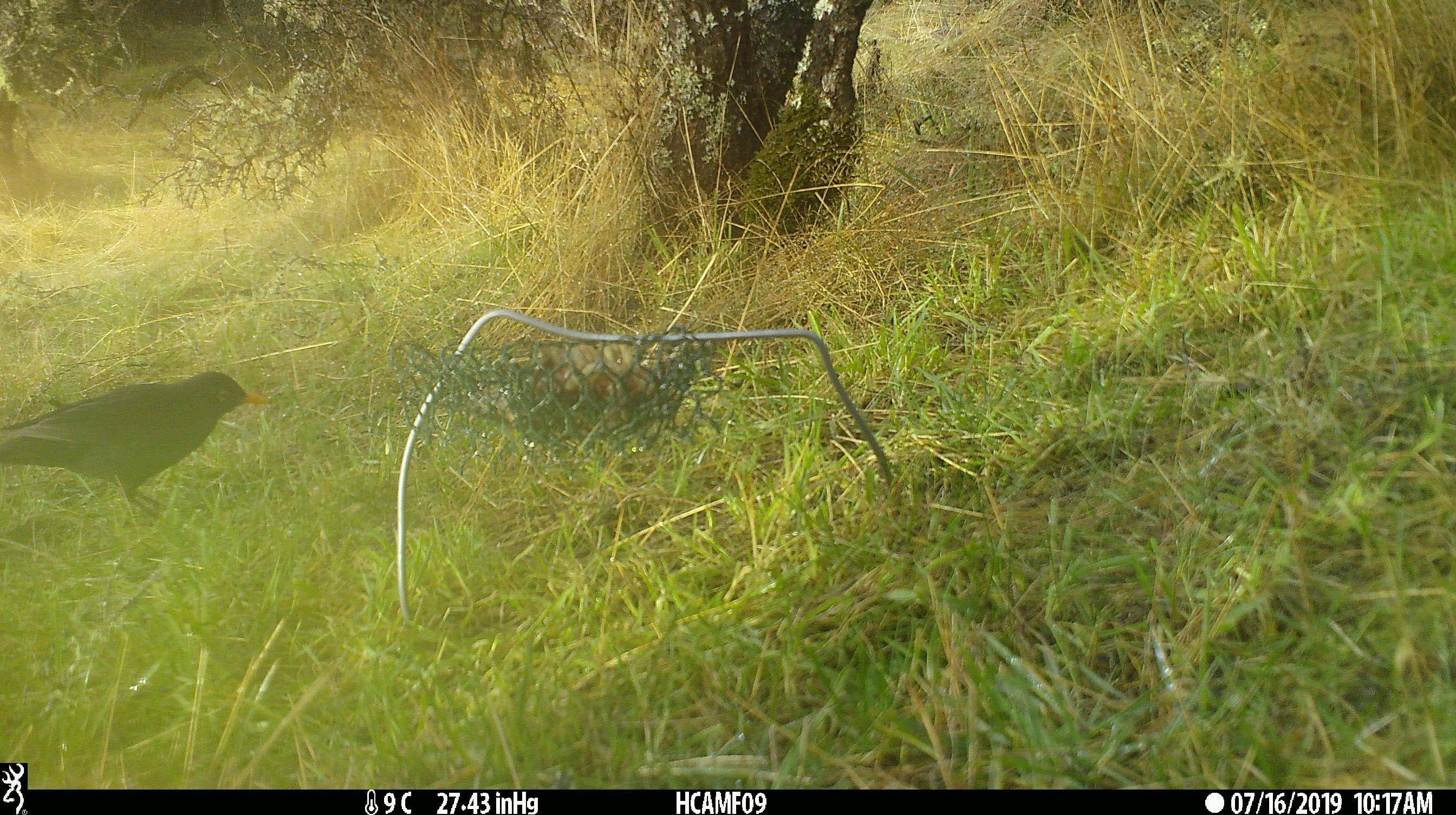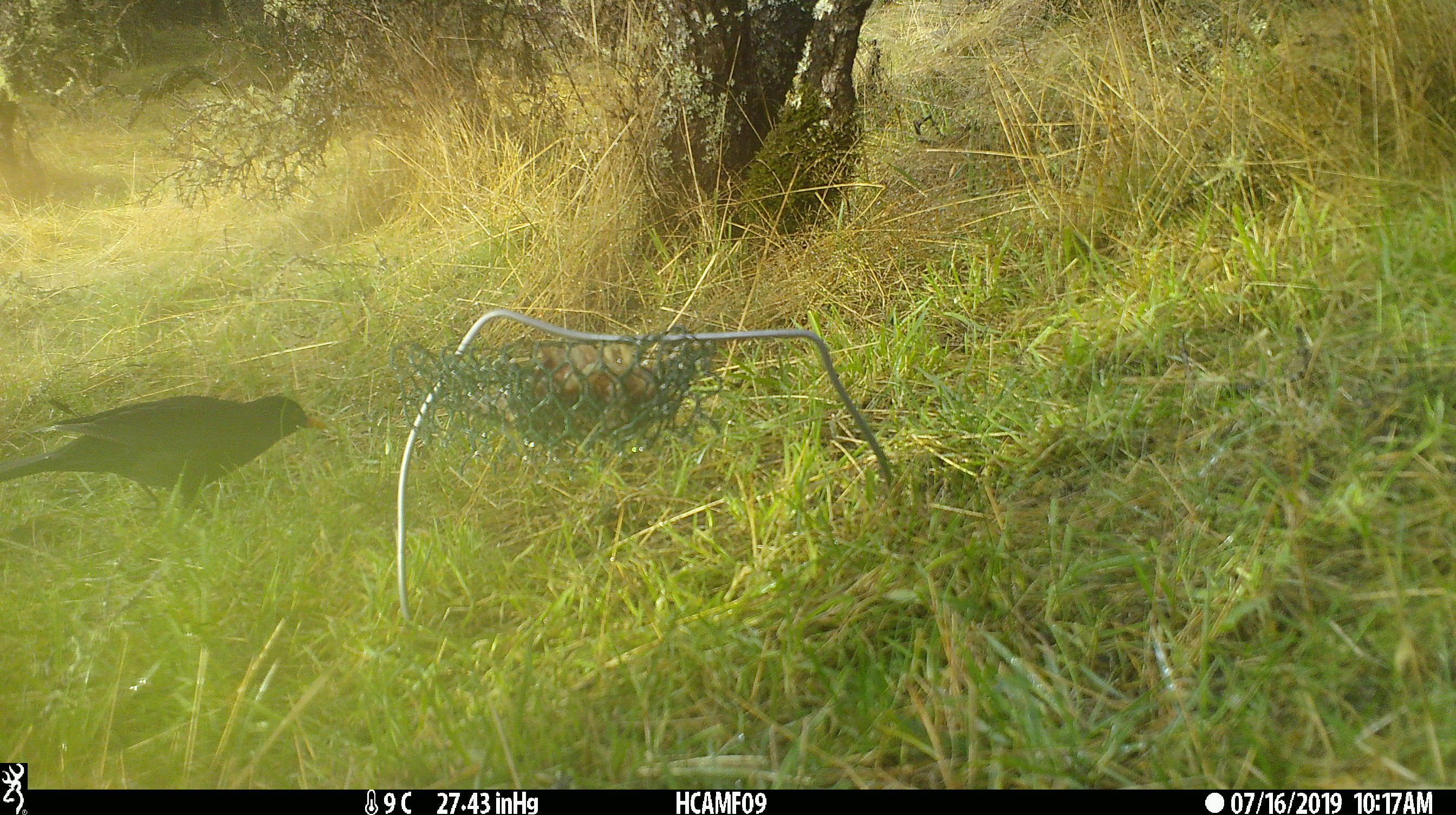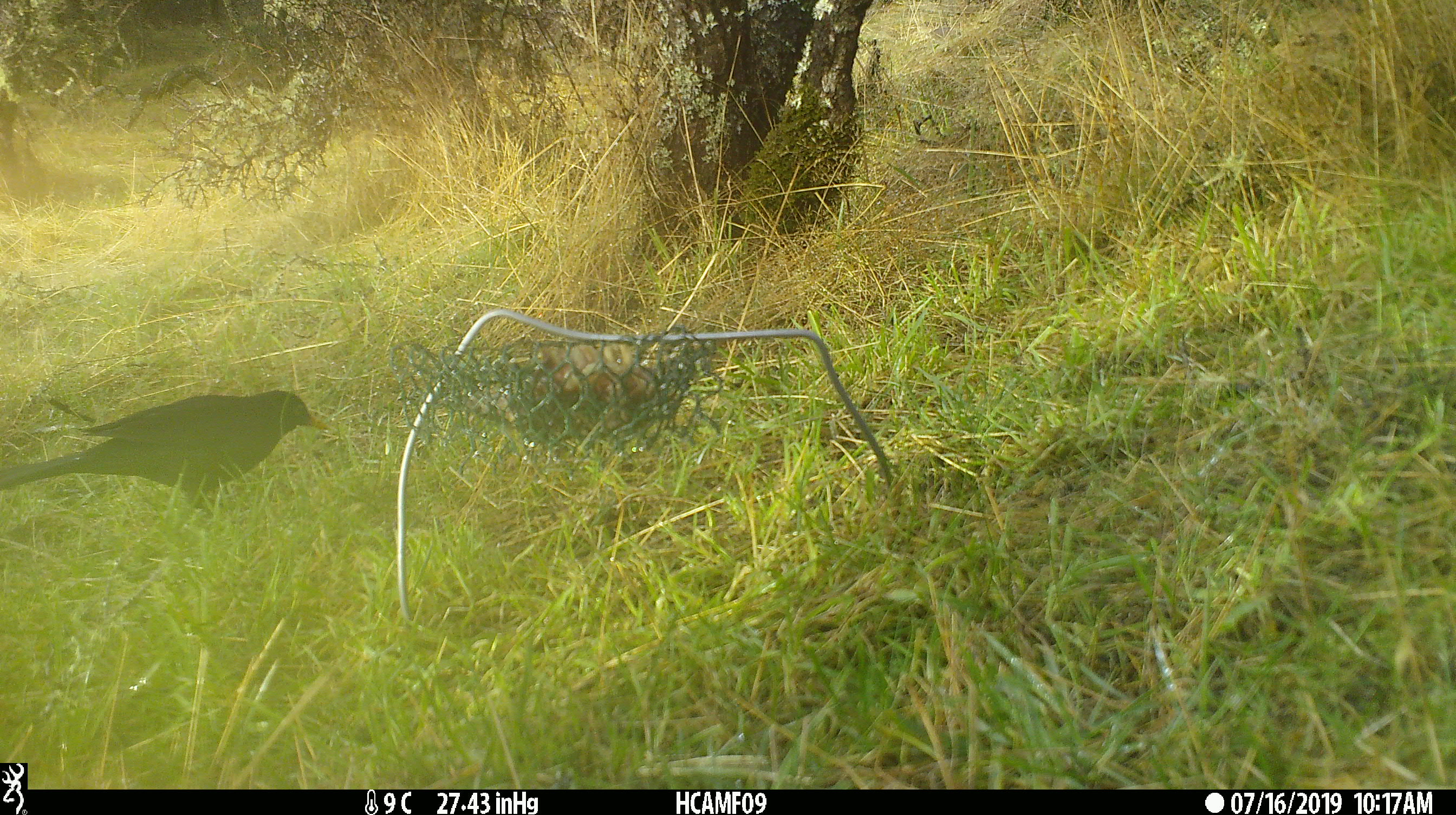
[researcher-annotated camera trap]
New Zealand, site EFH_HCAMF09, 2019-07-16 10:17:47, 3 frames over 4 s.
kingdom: Animalia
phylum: Chordata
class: Aves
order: Passeriformes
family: Turdidae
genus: Turdus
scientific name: Turdus merula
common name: eurasian blackbird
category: blackbird